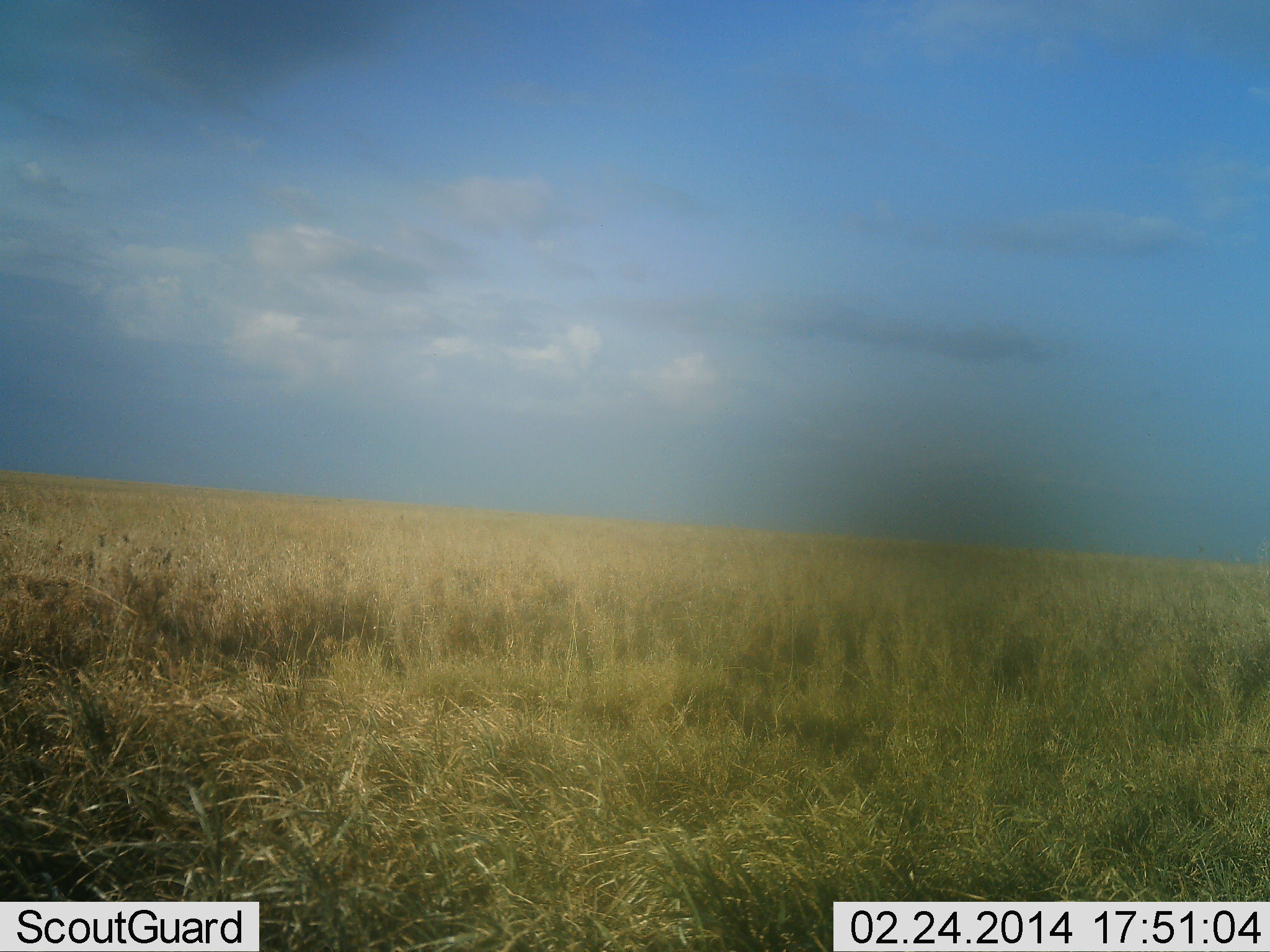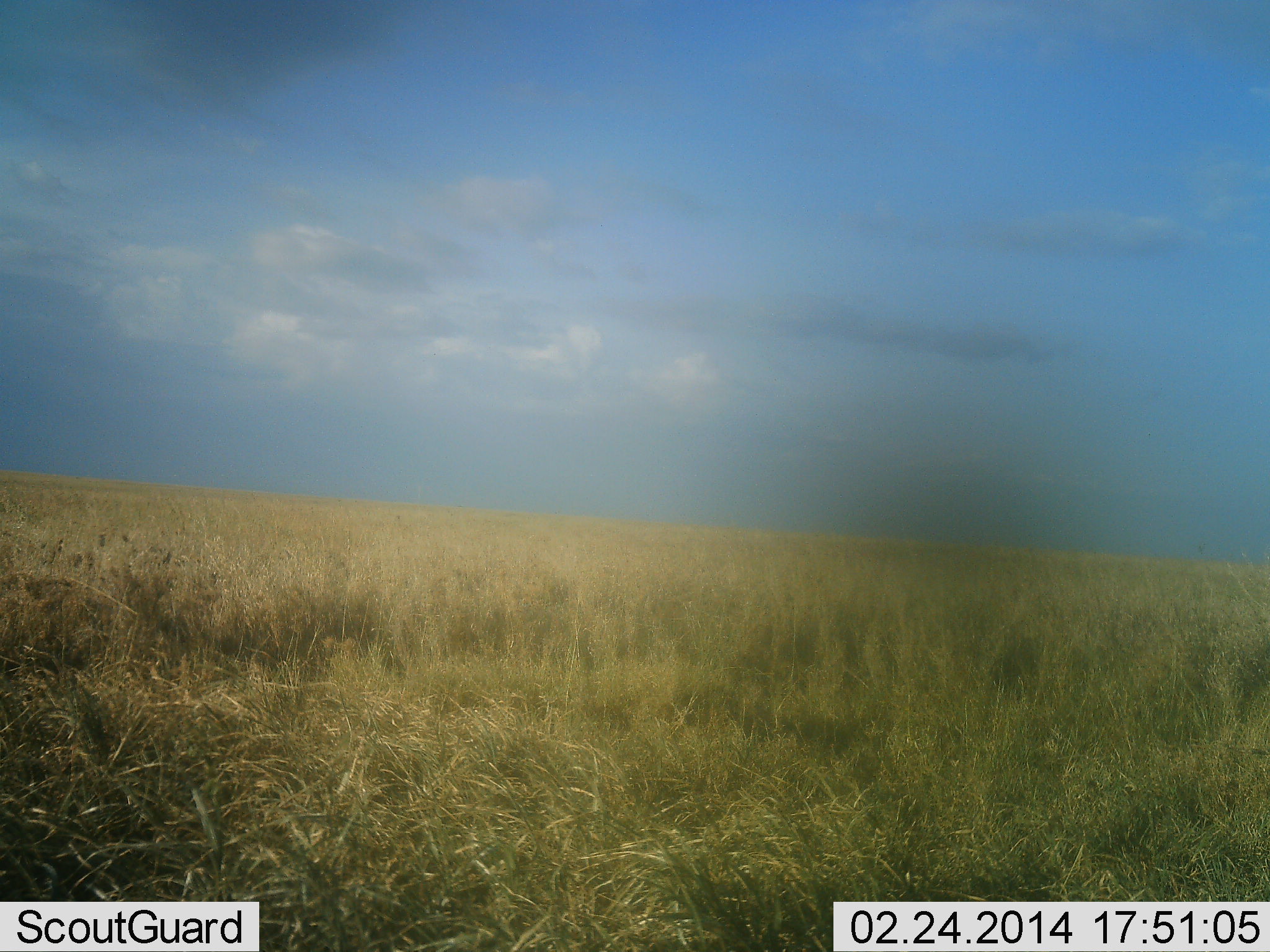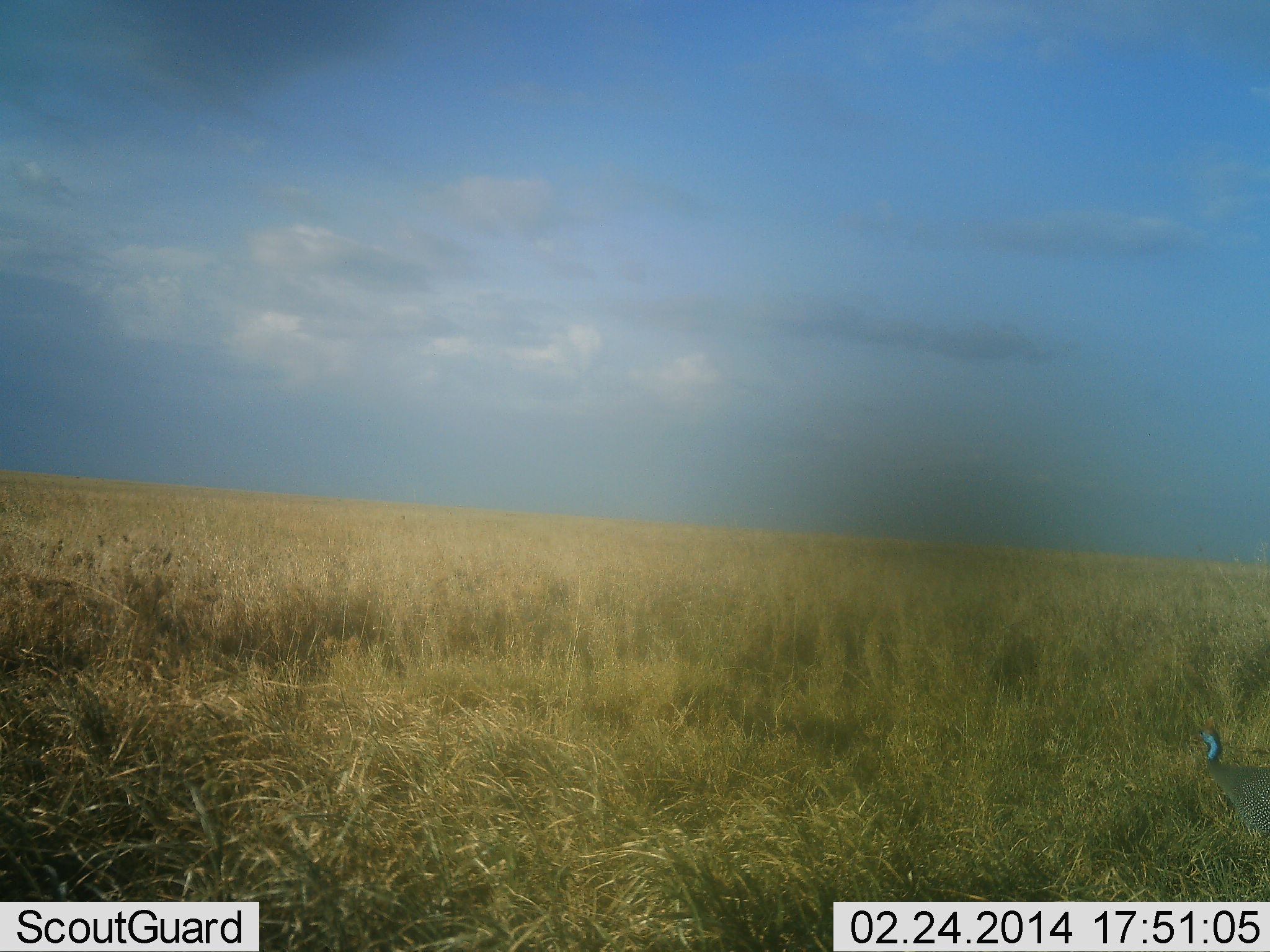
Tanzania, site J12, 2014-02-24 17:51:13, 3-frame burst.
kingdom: Animalia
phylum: Chordata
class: Aves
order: Galliformes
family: Numididae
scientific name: Numididae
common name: guinea fowl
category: guineafowl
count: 1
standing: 0%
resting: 0%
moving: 100%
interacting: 0%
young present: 0%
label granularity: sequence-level